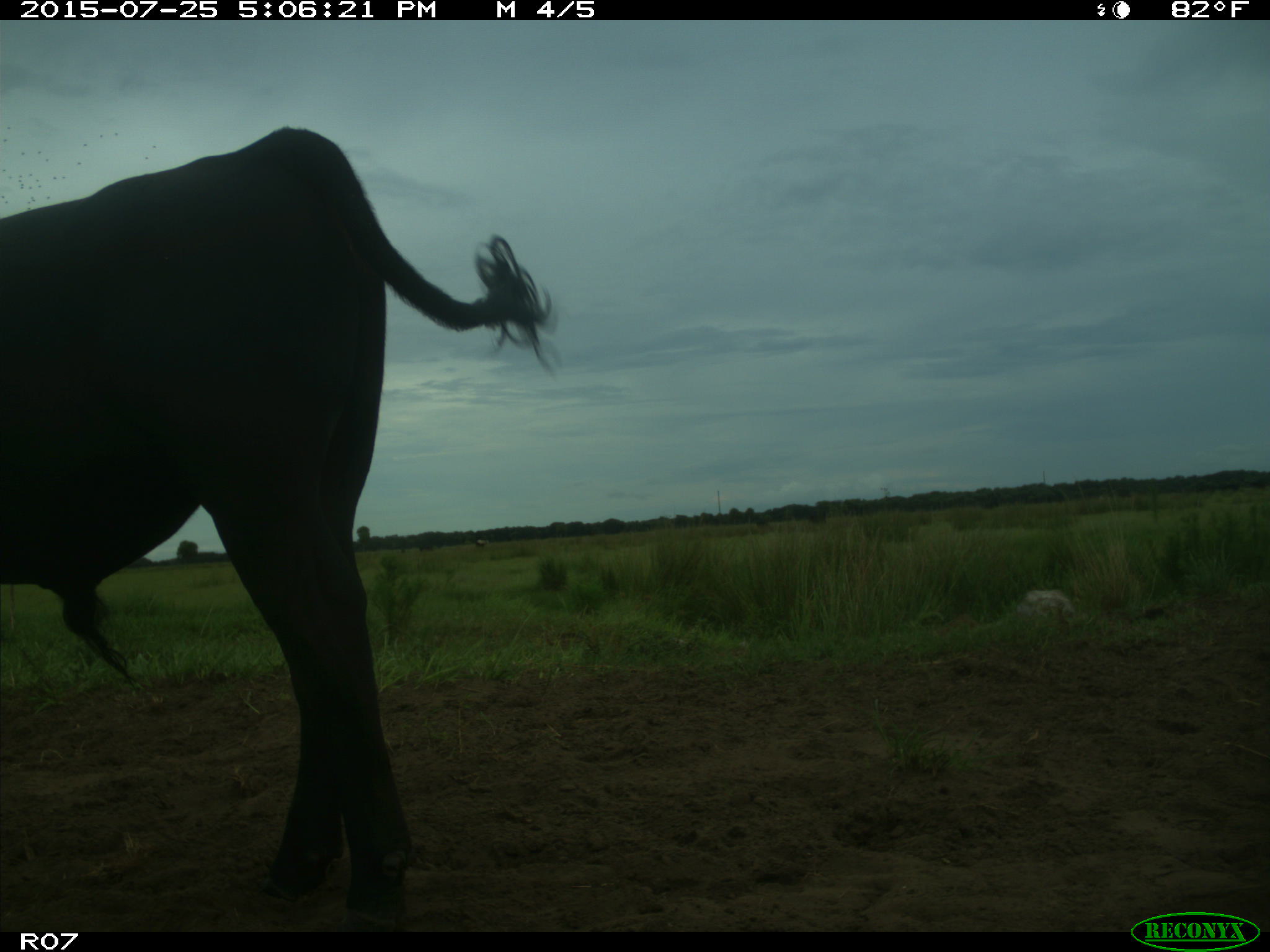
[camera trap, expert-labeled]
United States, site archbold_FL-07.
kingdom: Animalia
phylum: Chordata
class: Mammalia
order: Artiodactyla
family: Bovidae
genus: Bos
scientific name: Bos taurus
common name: domestic cow